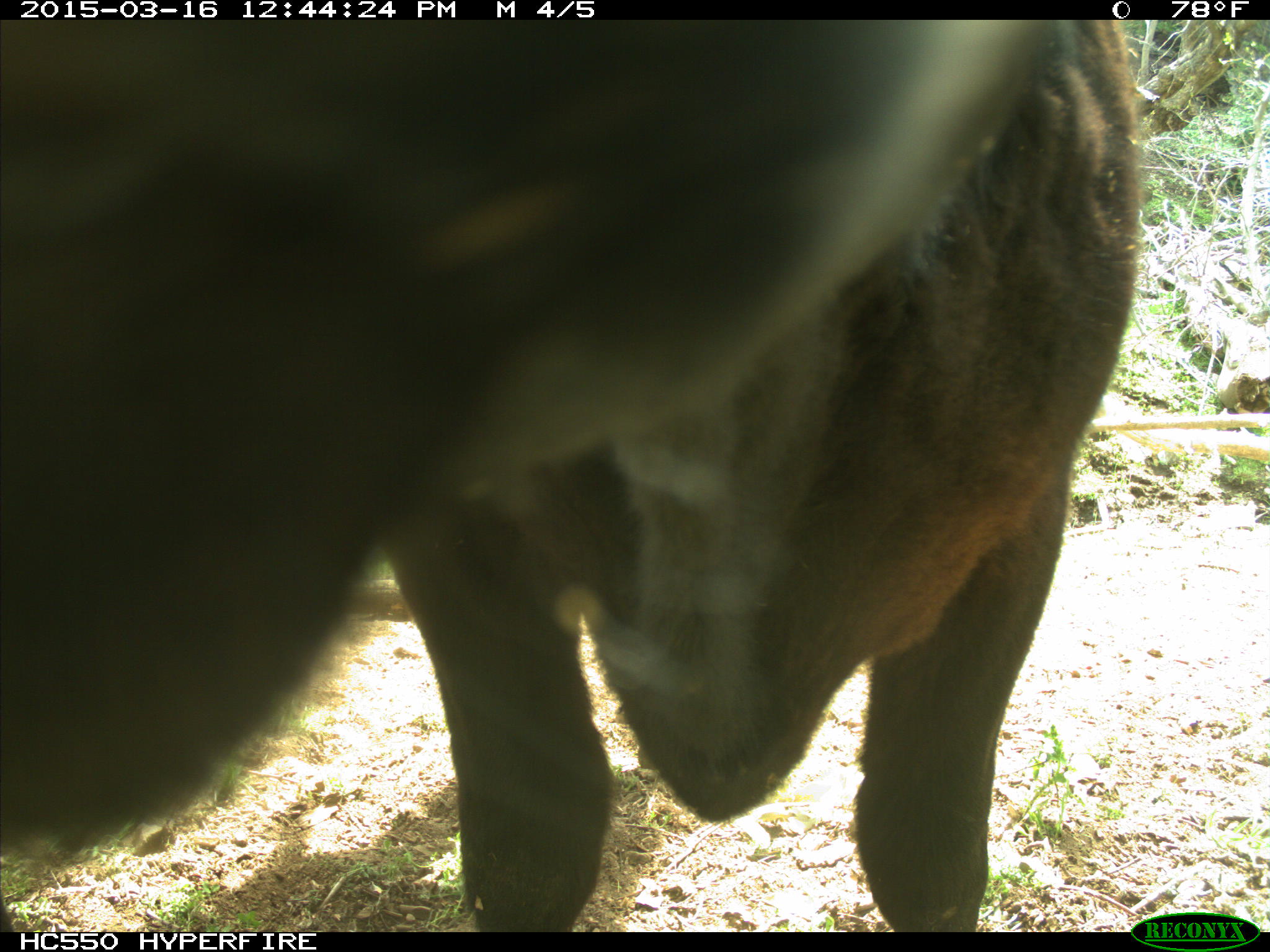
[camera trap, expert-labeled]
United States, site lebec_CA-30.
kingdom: Animalia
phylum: Chordata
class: Mammalia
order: Artiodactyla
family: Bovidae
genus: Bos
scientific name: Bos taurus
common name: domestic cow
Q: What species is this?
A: Bos taurus (domestic cow).